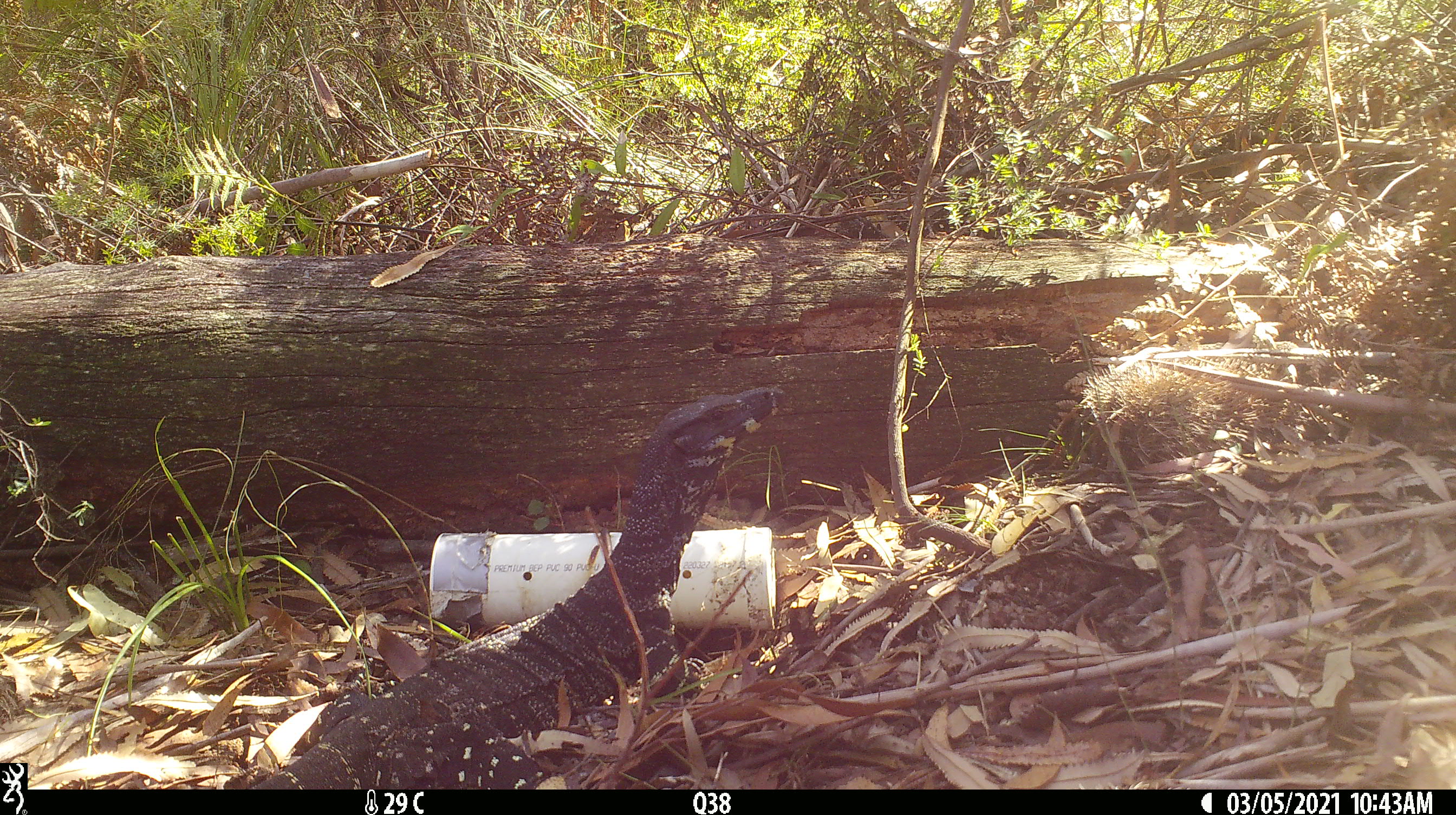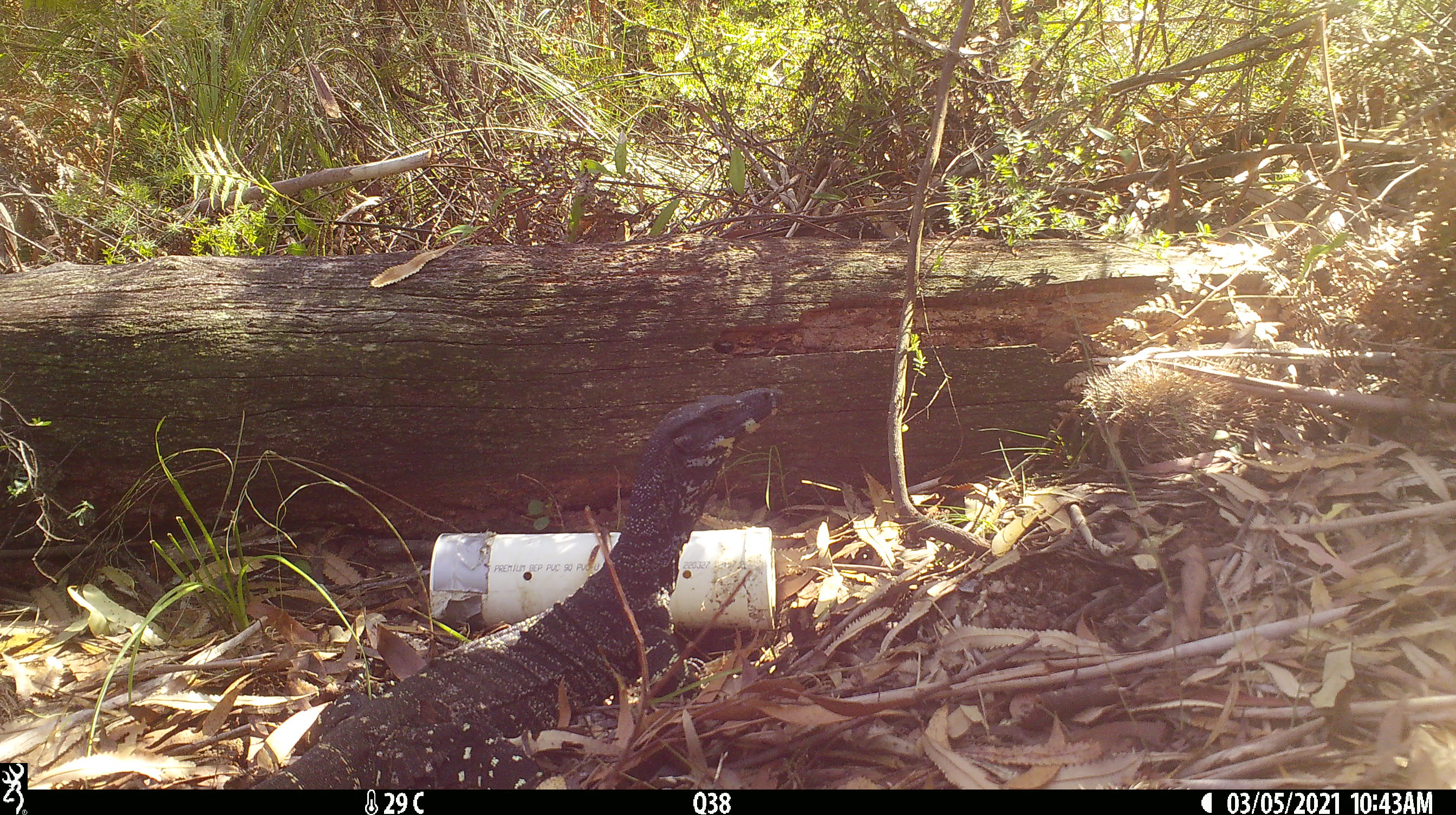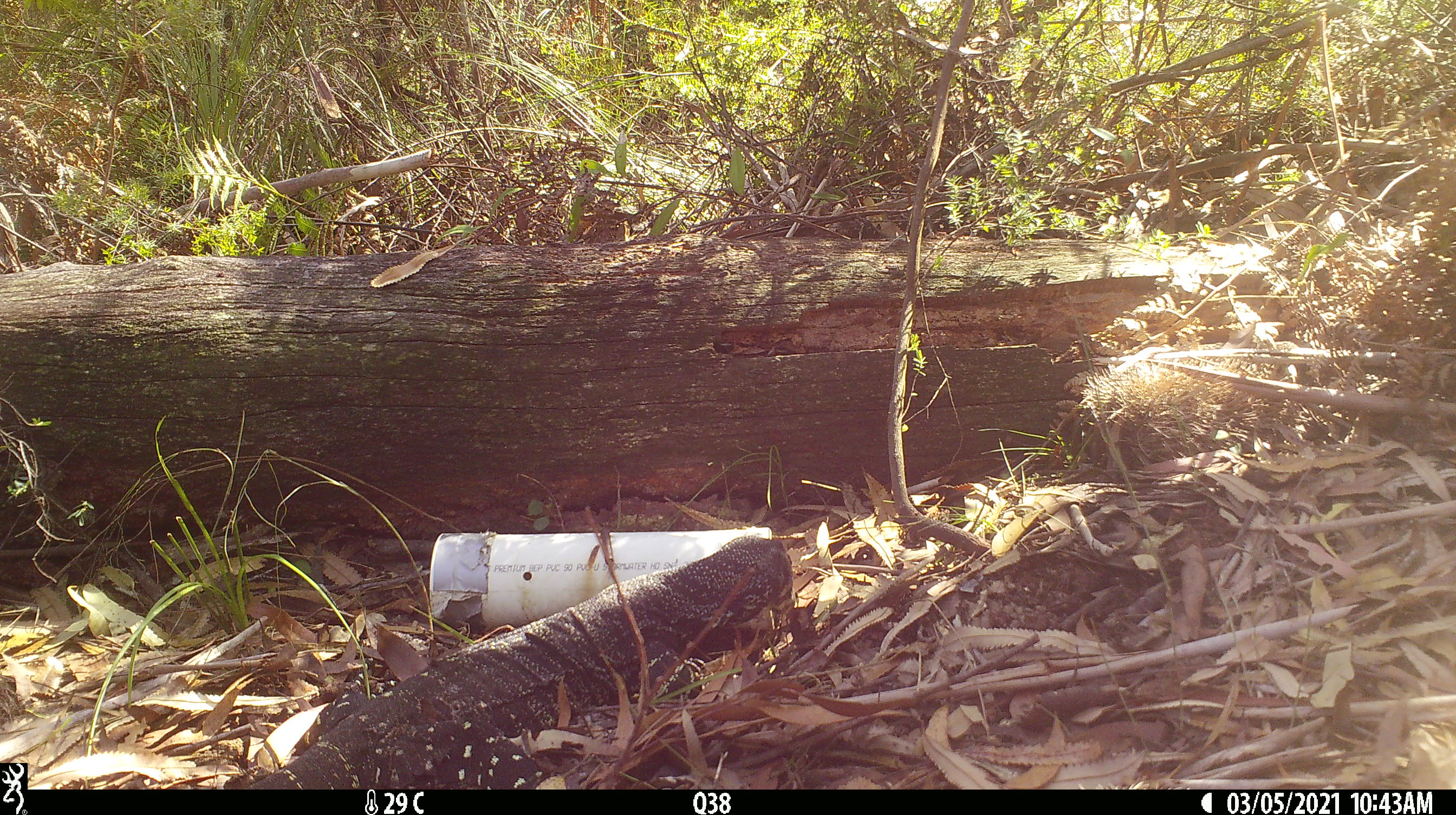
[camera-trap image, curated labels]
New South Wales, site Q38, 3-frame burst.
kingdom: Animalia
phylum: Chordata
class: Reptilia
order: Squamata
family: Varanidae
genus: Varanus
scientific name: Varanus varius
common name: lace monitor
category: goanna